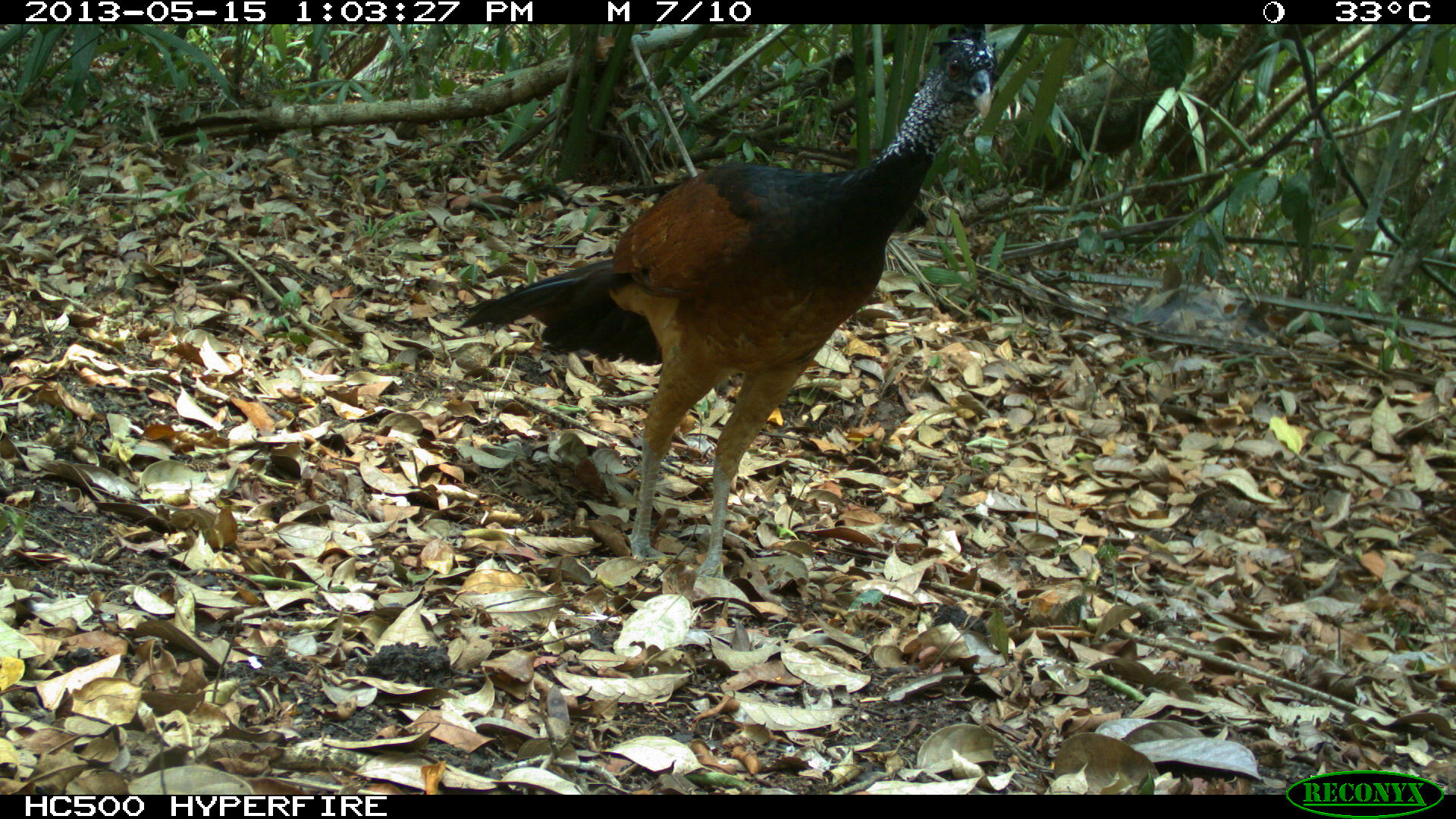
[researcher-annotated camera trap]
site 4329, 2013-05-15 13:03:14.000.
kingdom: Animalia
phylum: Chordata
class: Aves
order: Galliformes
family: Cracidae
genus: Crax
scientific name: Crax rubra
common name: great curassow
Crax rubra (great curassow), count 3.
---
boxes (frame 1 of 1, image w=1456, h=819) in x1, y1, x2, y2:
crax rubra: 456, 22, 1001, 581